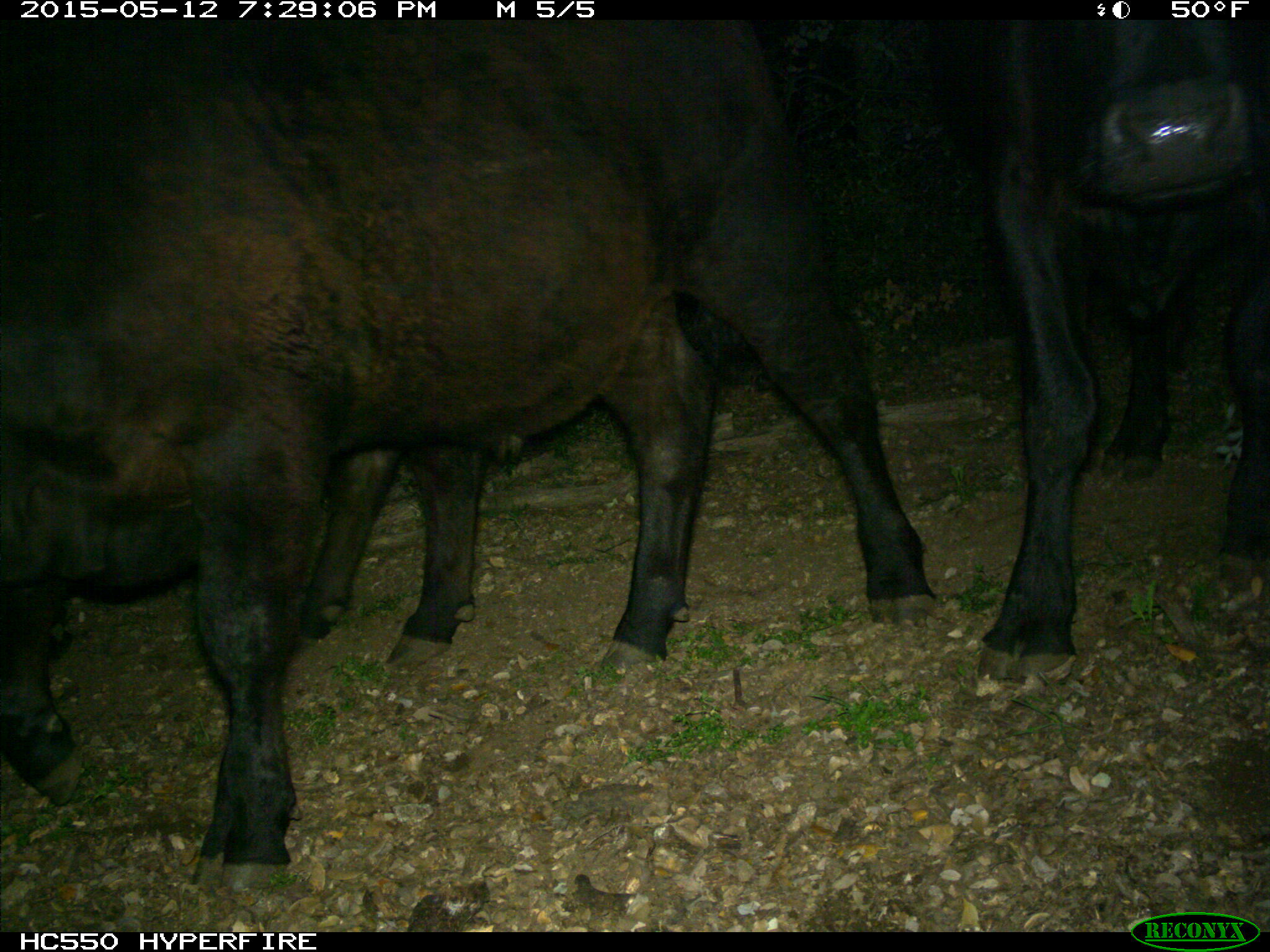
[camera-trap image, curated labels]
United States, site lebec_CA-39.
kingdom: Animalia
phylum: Chordata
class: Mammalia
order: Artiodactyla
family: Bovidae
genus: Bos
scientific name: Bos taurus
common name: domestic cow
Bos taurus (domestic cow).